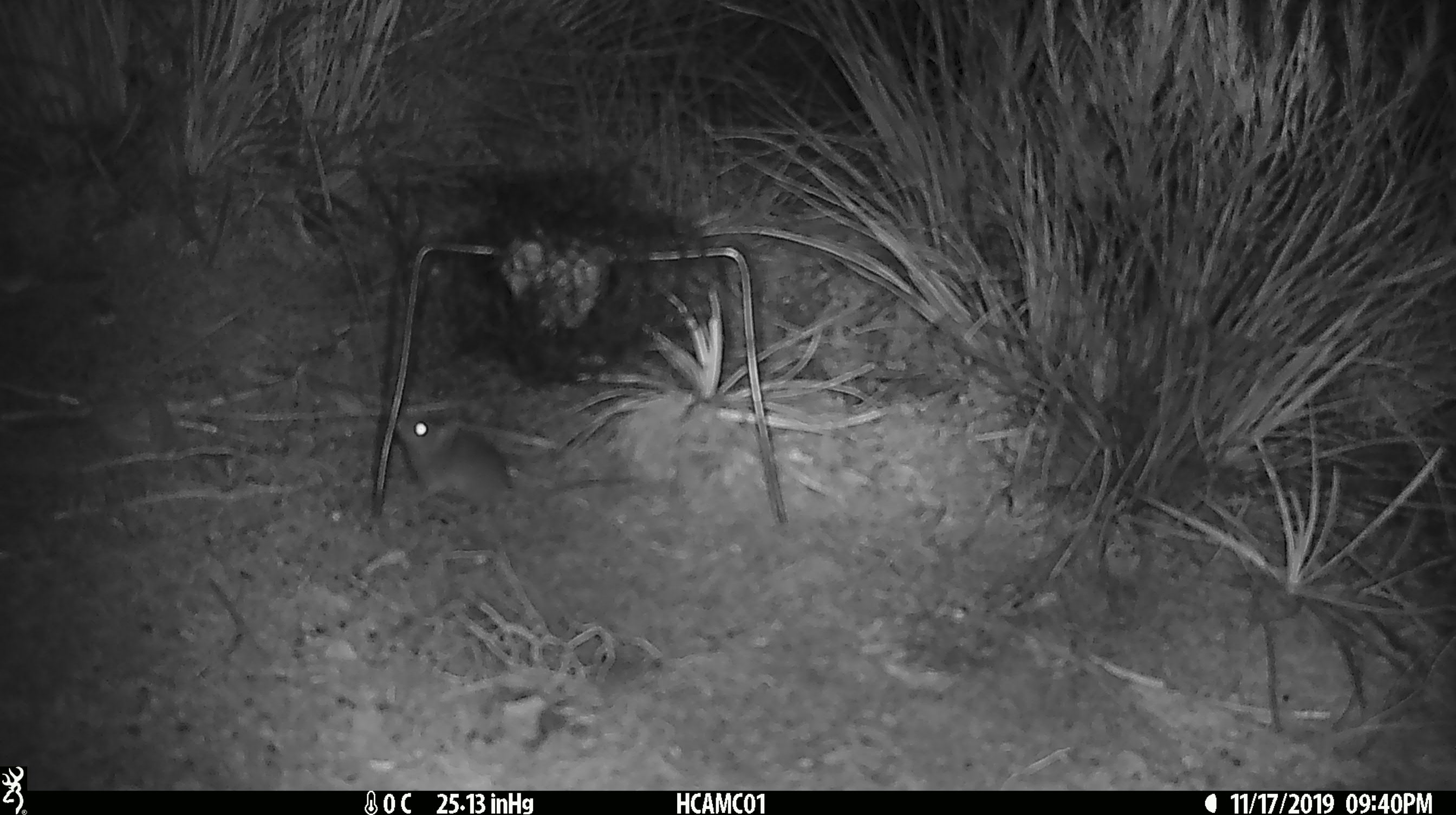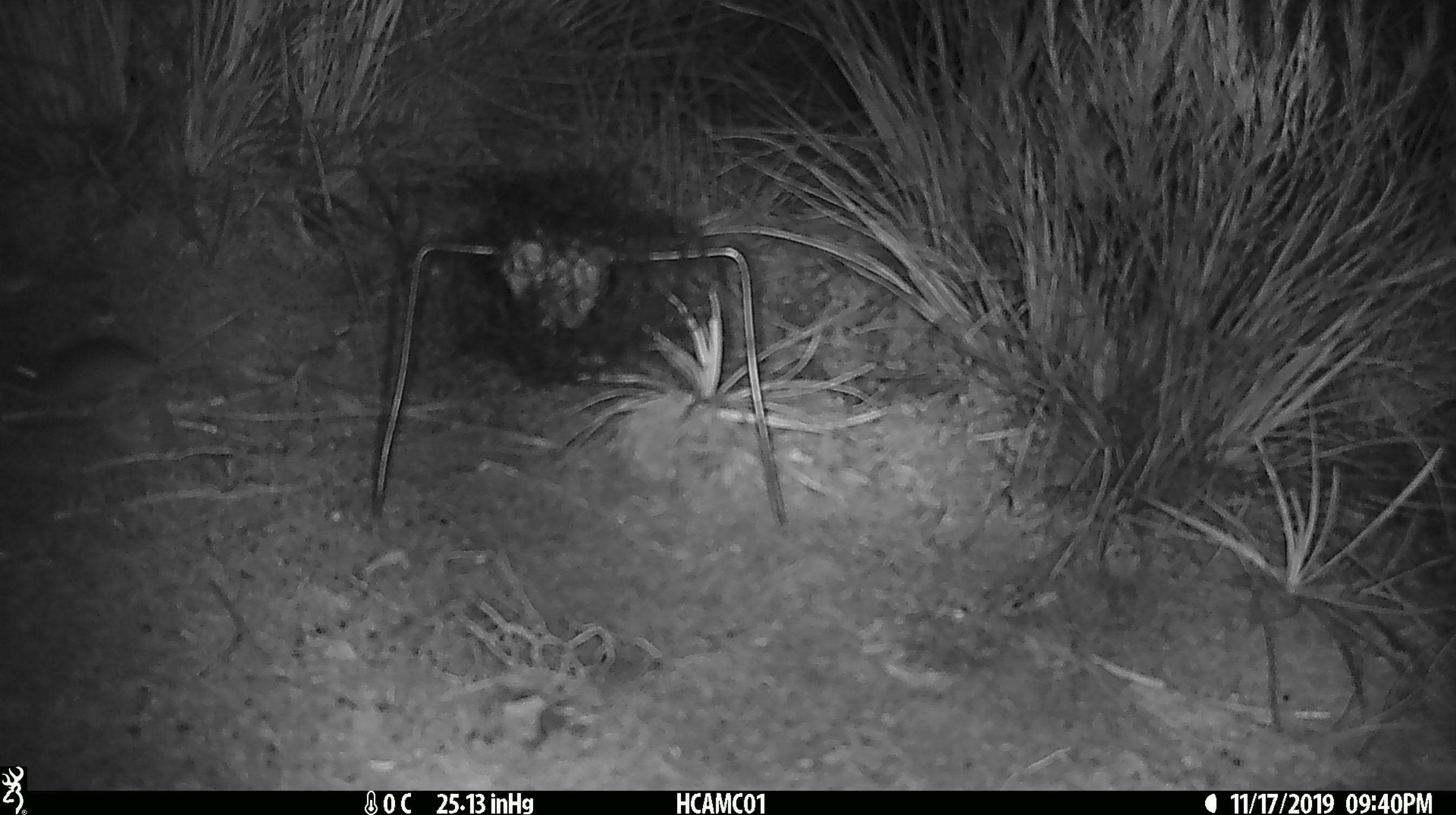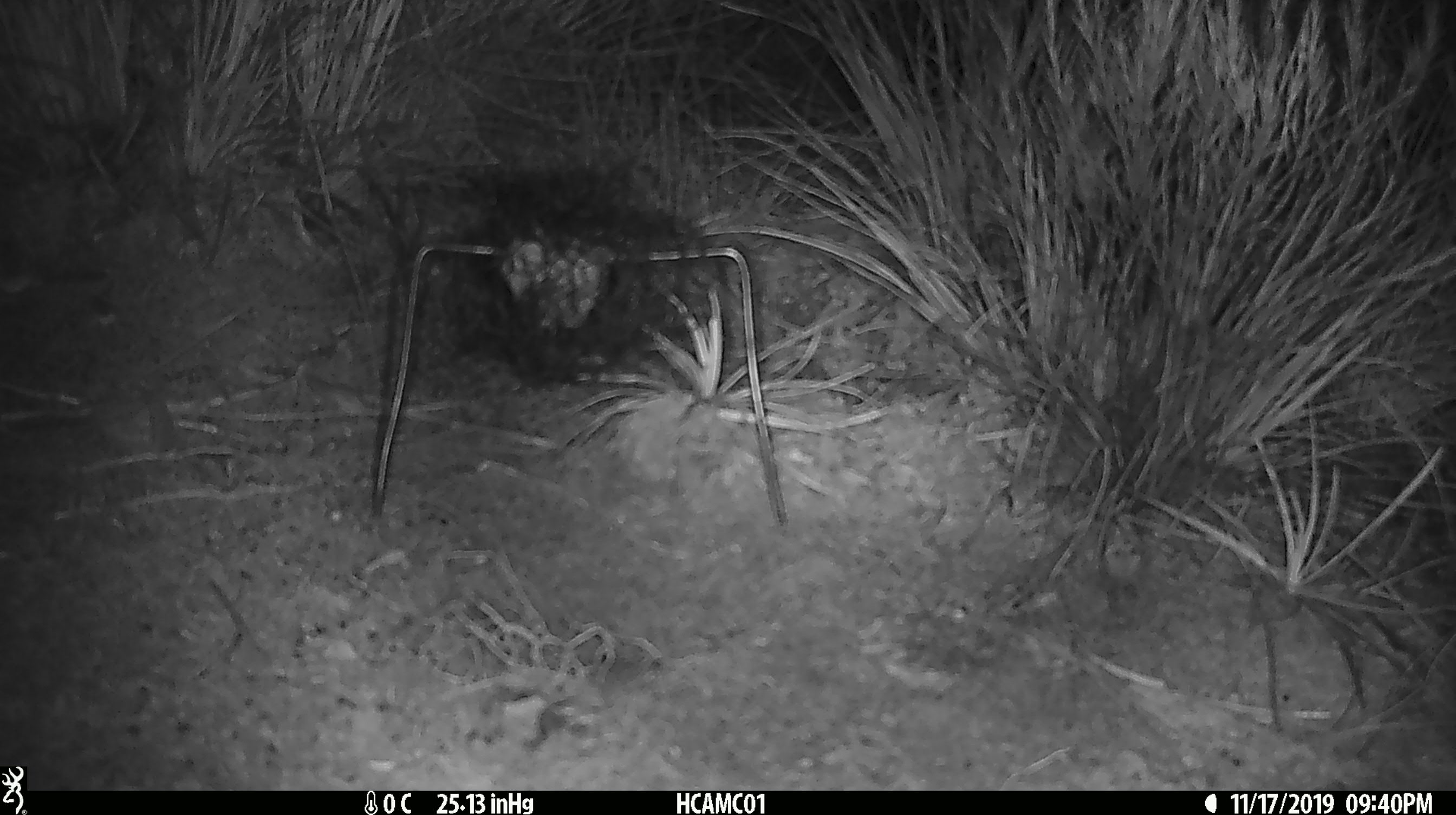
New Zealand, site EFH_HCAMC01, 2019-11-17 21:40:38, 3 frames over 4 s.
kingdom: Animalia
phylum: Chordata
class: Mammalia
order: Rodentia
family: Muridae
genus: Mus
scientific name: Mus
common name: mouse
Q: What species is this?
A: Mouse (Mus).